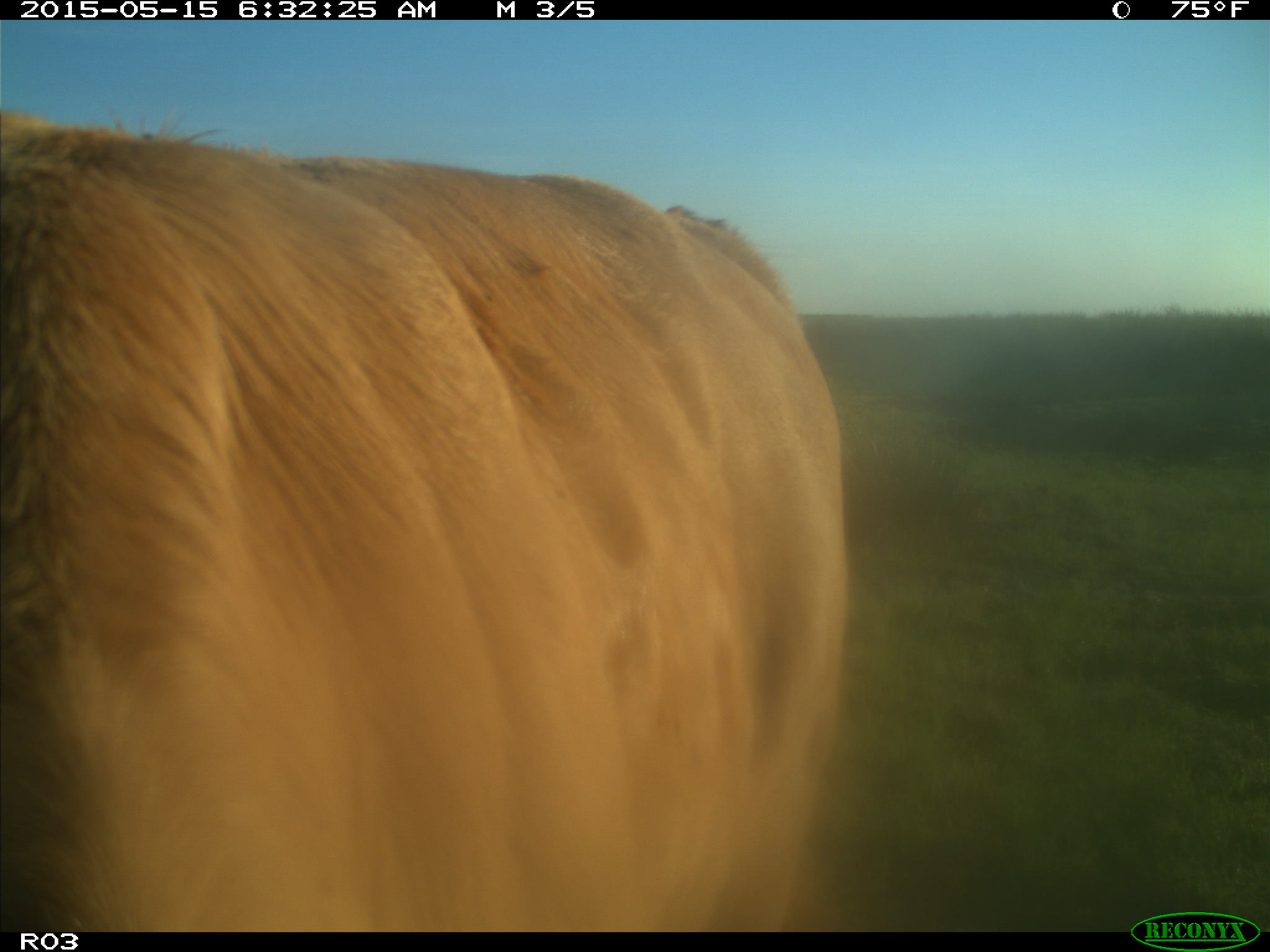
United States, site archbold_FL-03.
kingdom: Animalia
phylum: Chordata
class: Mammalia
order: Artiodactyla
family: Bovidae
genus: Bos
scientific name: Bos taurus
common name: domestic cow